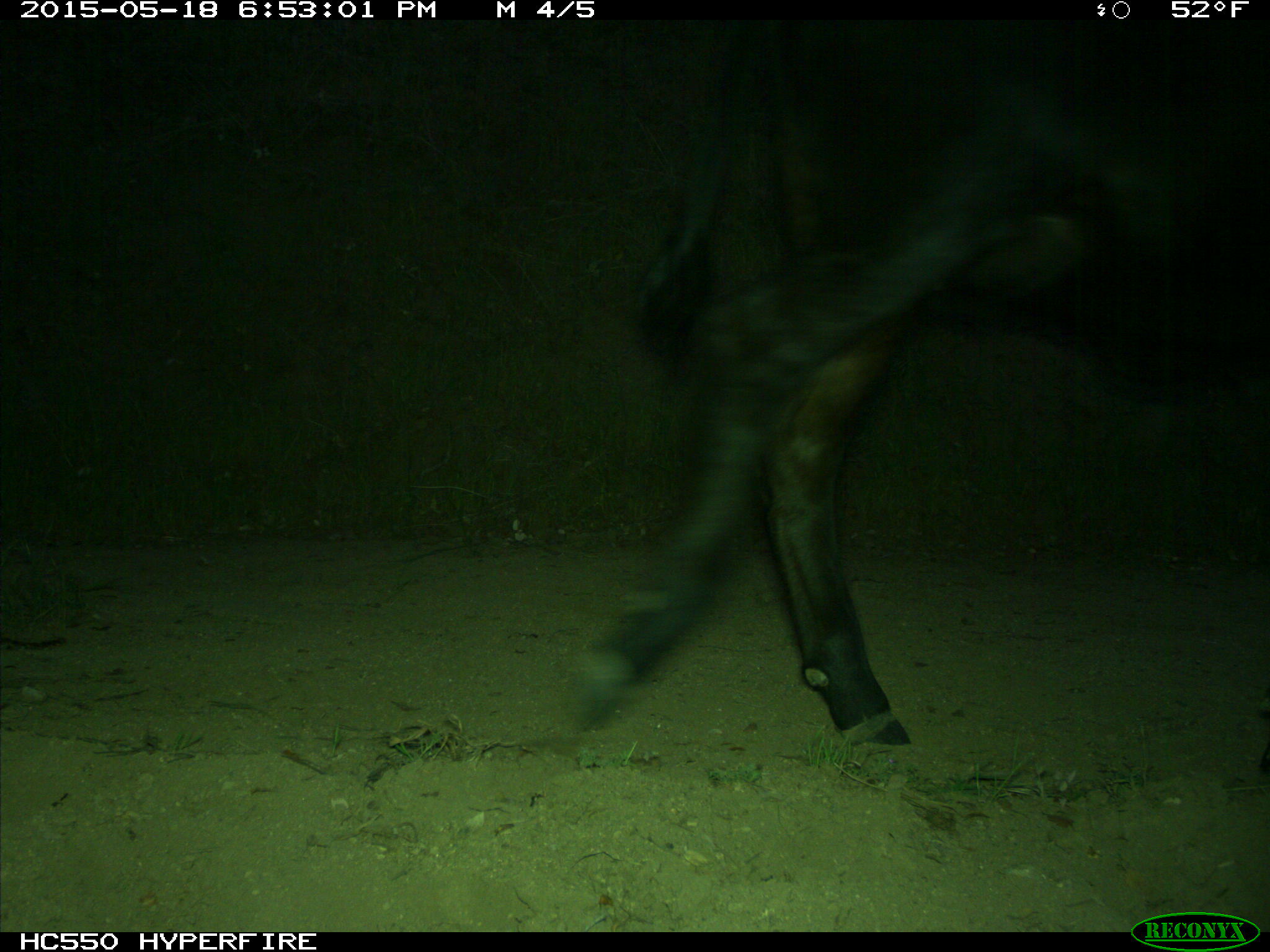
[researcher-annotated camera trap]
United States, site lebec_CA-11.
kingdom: Animalia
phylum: Chordata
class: Mammalia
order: Artiodactyla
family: Bovidae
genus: Bos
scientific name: Bos taurus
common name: domestic cow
Bos taurus (domestic cow).